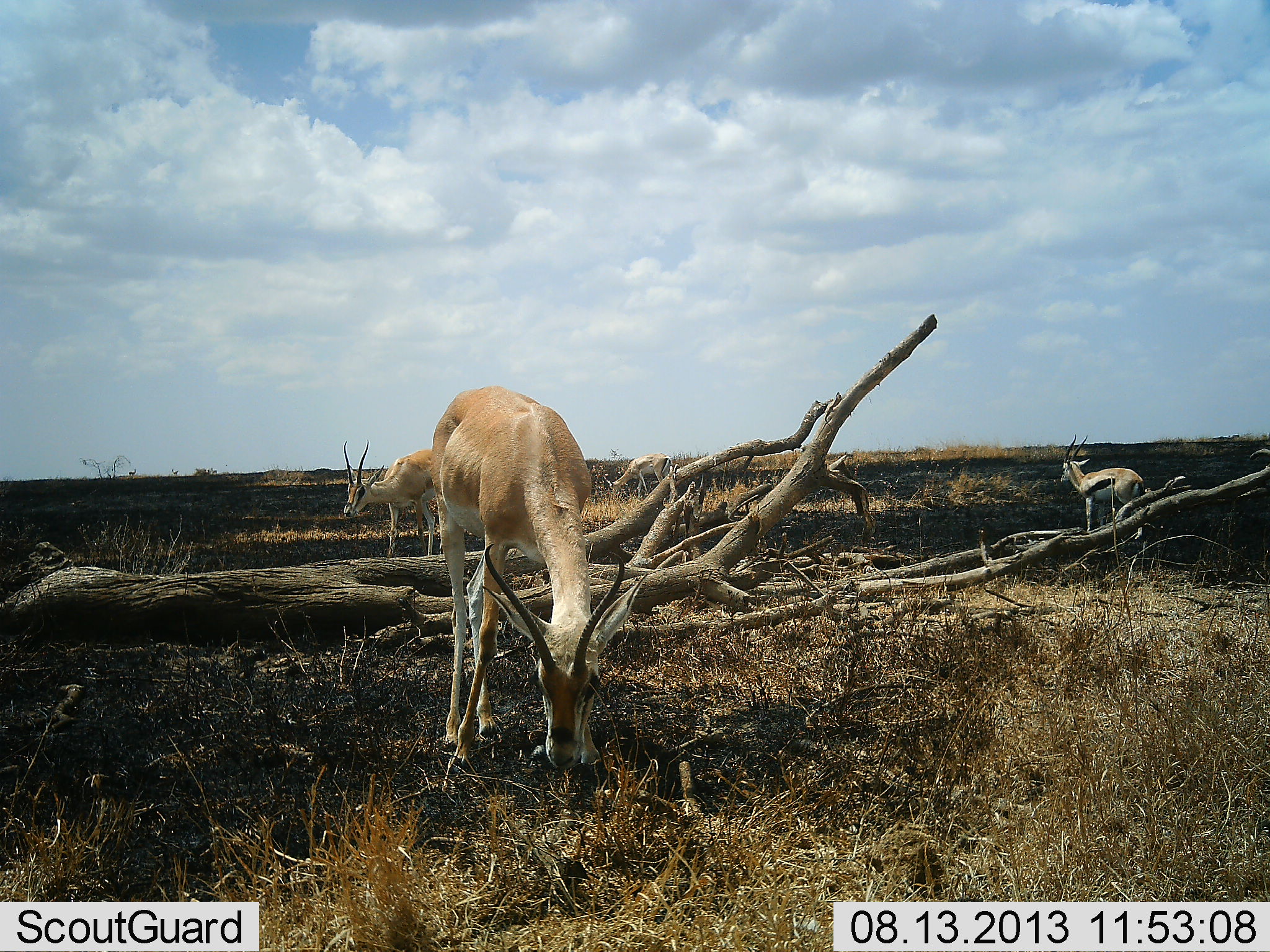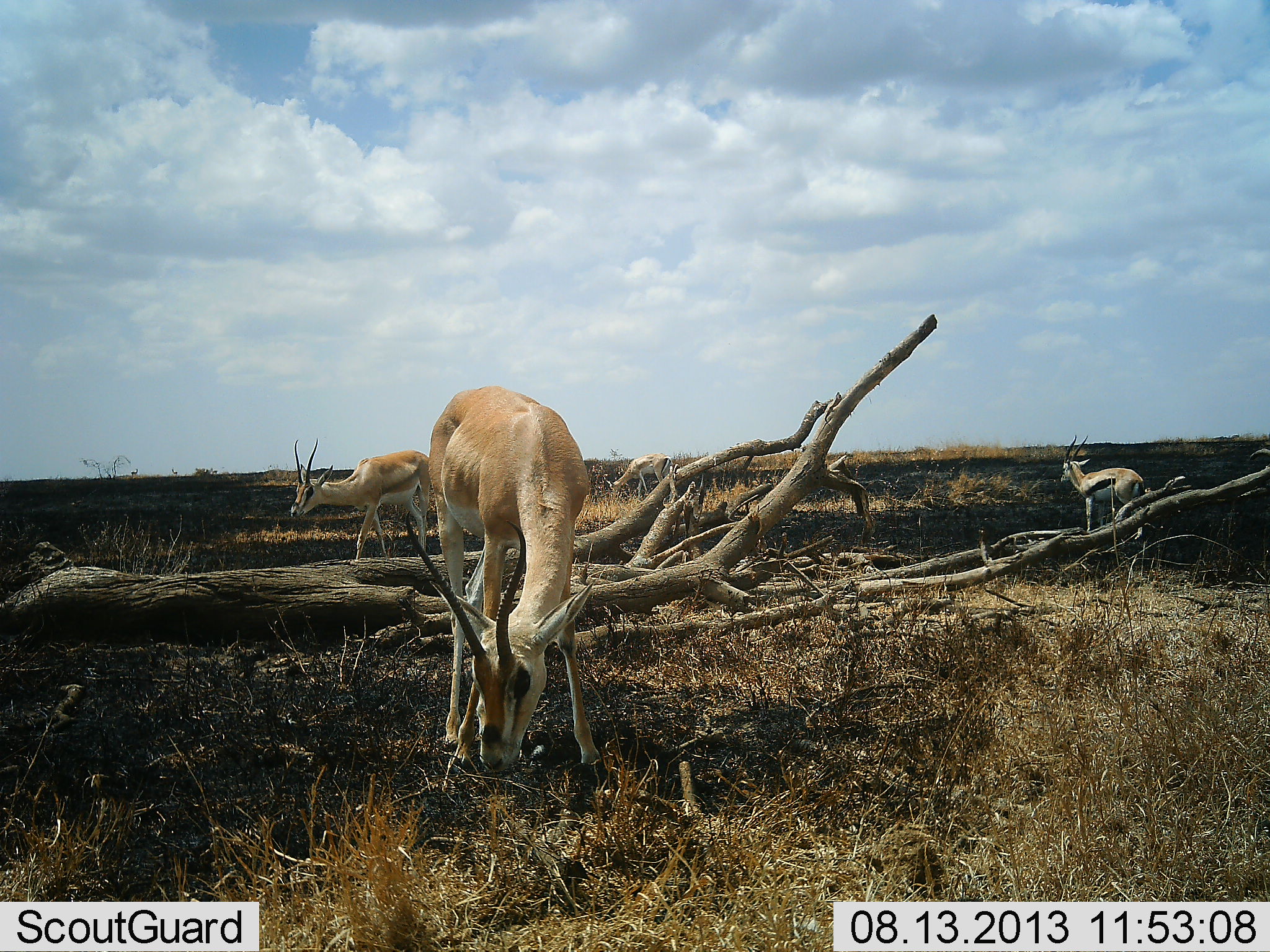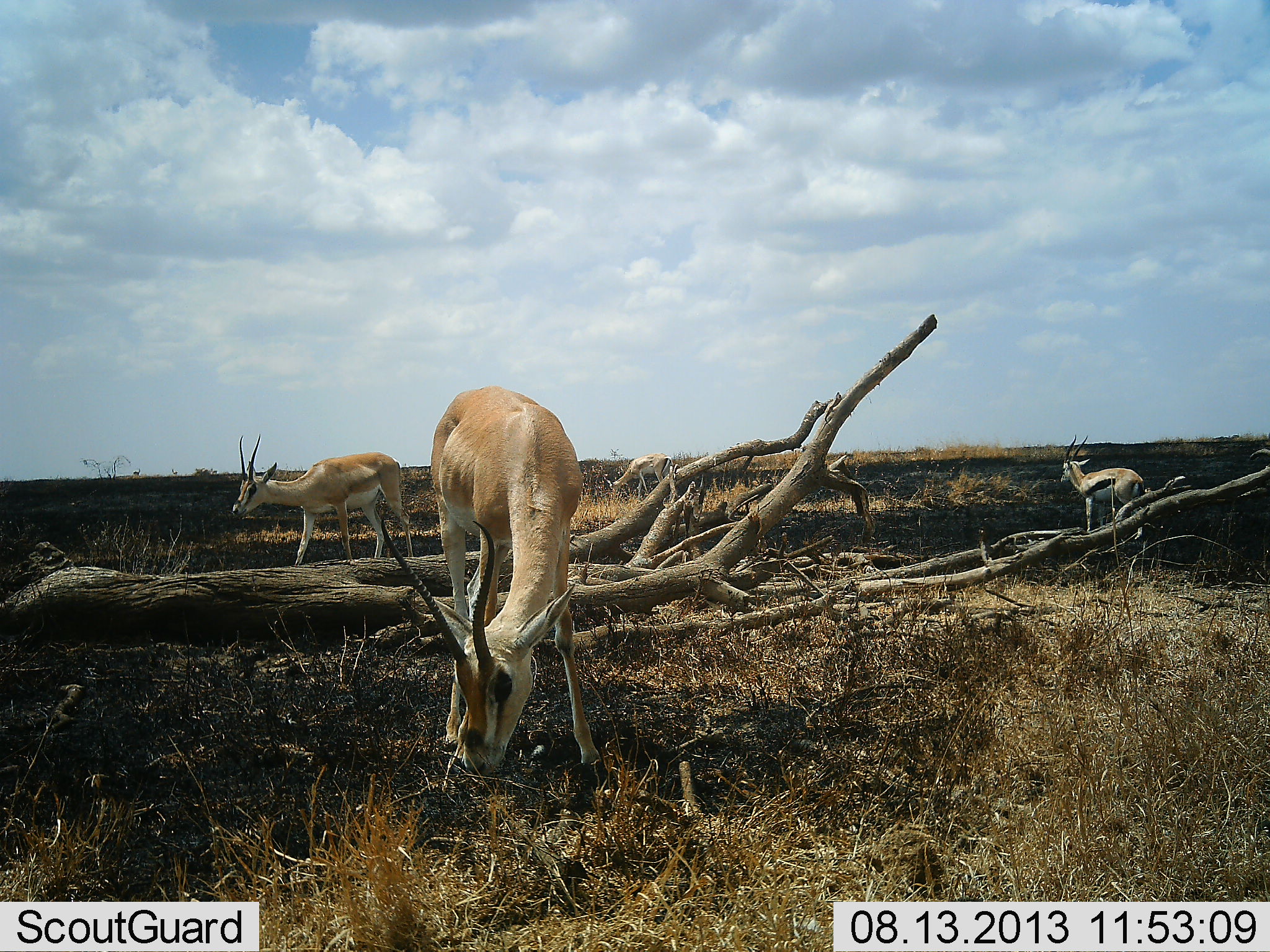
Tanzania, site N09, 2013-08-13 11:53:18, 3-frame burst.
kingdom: Animalia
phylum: Chordata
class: Mammalia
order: Artiodactyla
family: Bovidae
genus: Nanger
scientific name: Nanger granti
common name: grant's gazelle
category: gazellegrants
Gazellegrants (grant's gazelle) (Nanger granti), count 2. Behavior (volunteer vote fractions): standing 40%, resting 0%, moving 51%, interacting 0%. Young present (vote fraction): 6%. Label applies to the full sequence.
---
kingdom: Animalia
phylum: Chordata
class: Mammalia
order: Artiodactyla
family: Bovidae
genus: Eudorcas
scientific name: Eudorcas thomsonii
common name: thomson's gazelle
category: gazellethomsons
Gazellethomsons (thomson's gazelle) (Eudorcas thomsonii), count 1. Behavior (volunteer vote fractions): standing 85%, resting 0%, moving 0%, interacting 0%. Young present (vote fraction): 0%. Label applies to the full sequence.